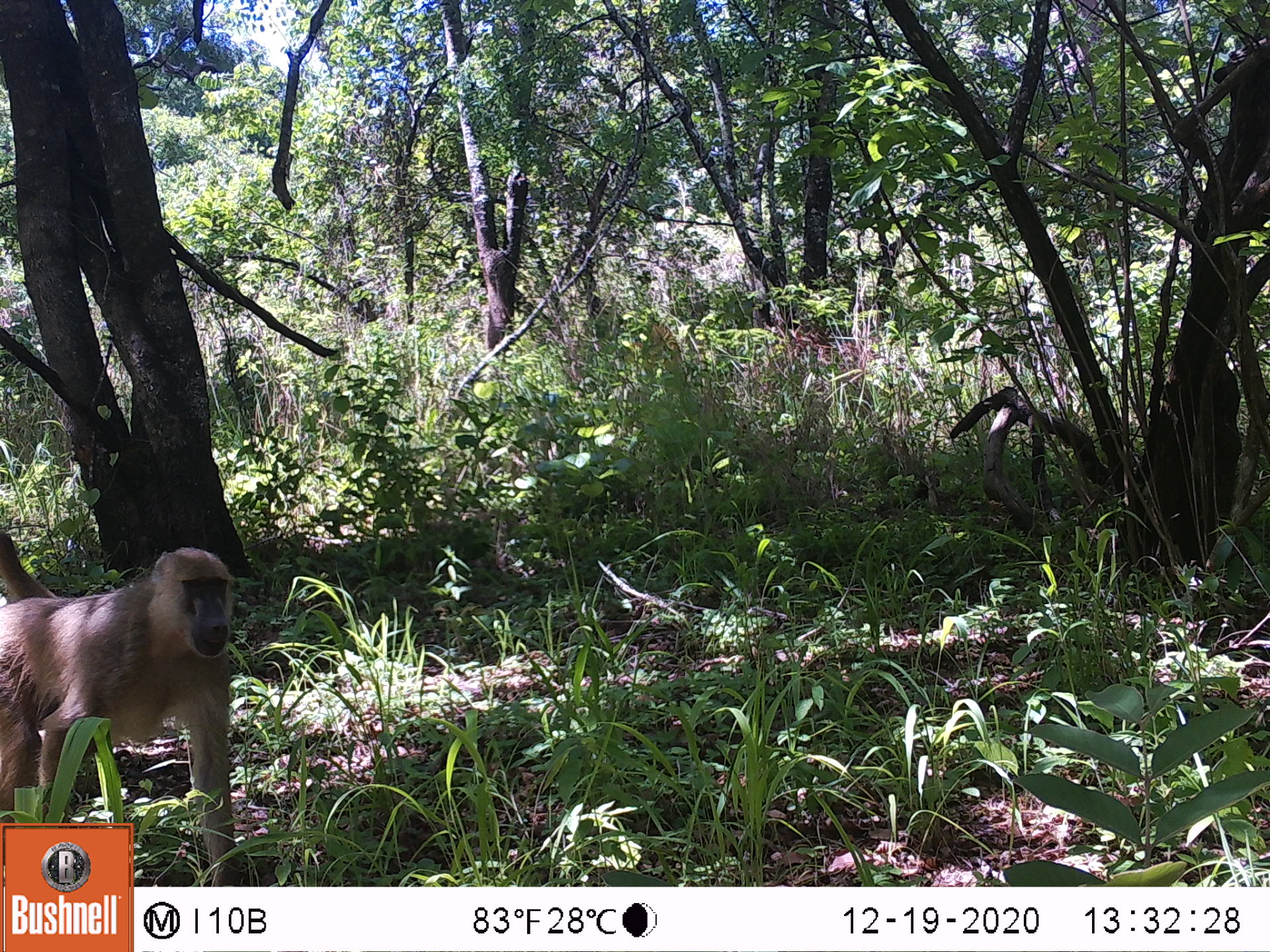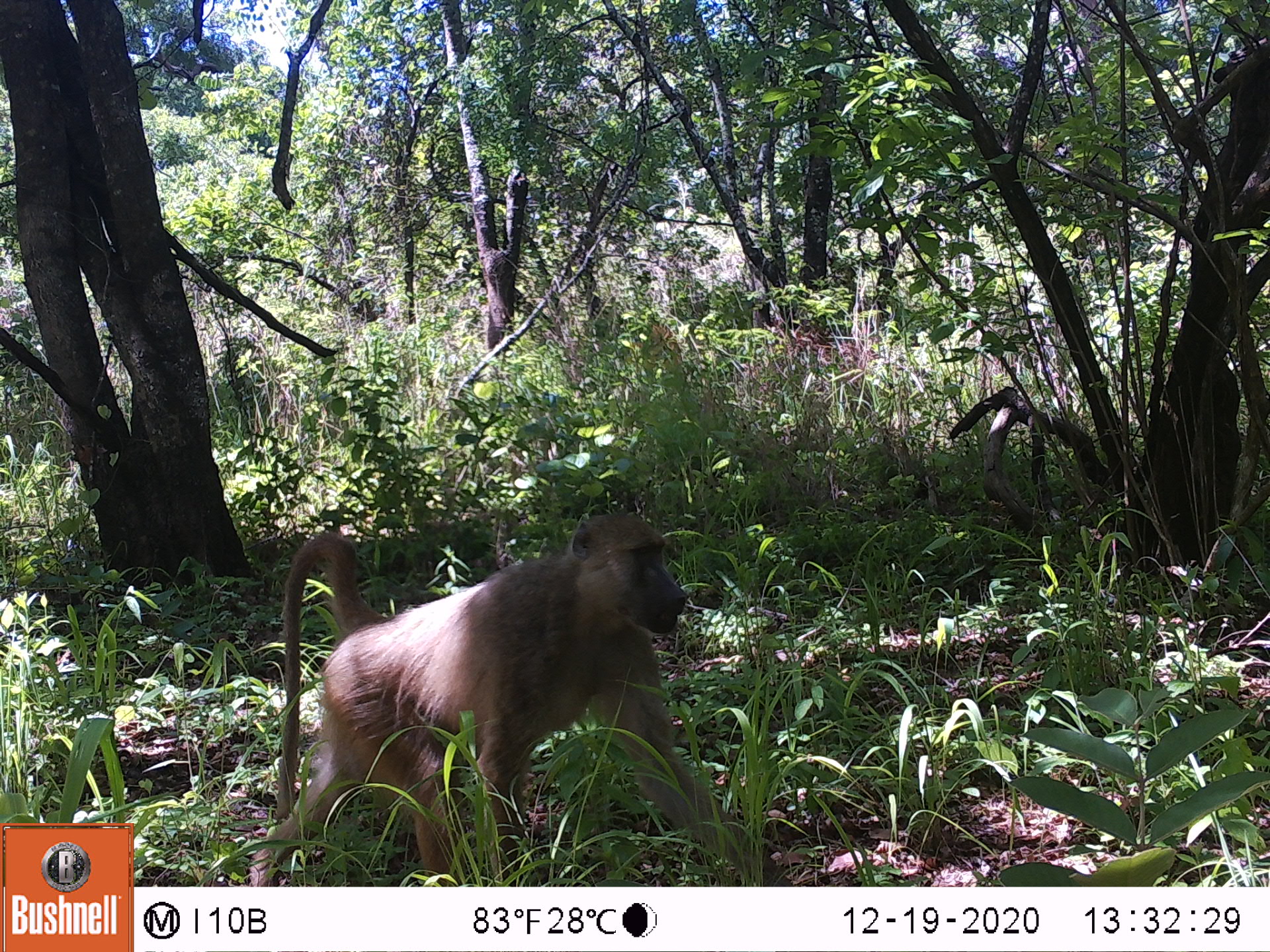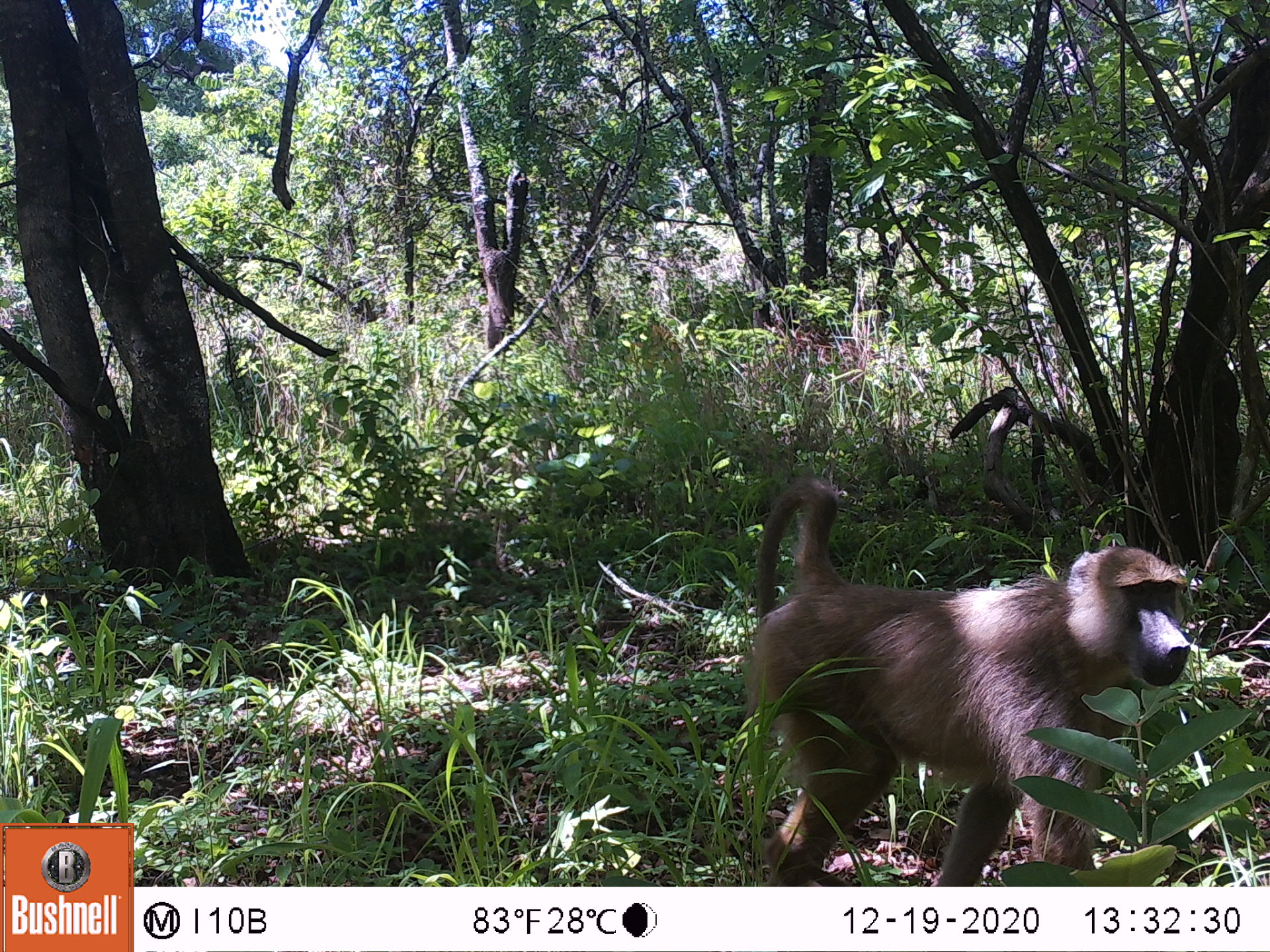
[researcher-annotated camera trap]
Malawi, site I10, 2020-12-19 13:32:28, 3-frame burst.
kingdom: Animalia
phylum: Chordata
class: Mammalia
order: Primates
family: Cercopithecidae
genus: Papio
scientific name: Papio cynocephalus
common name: yellow baboon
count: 1